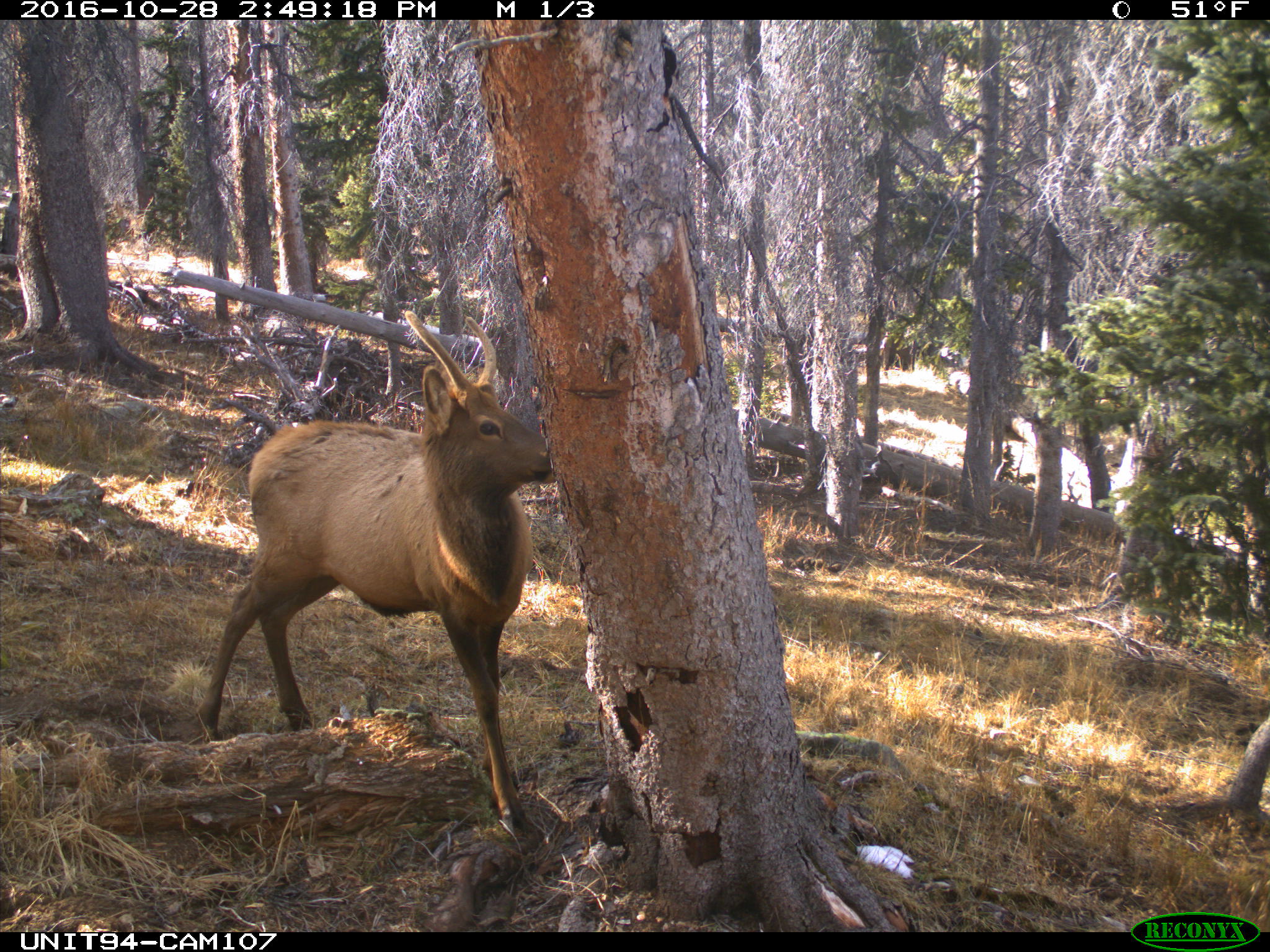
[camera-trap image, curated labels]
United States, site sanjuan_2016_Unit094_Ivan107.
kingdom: Animalia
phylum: Chordata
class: Mammalia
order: Artiodactyla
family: Cervidae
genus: Cervus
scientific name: Cervus elaphus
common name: red deer